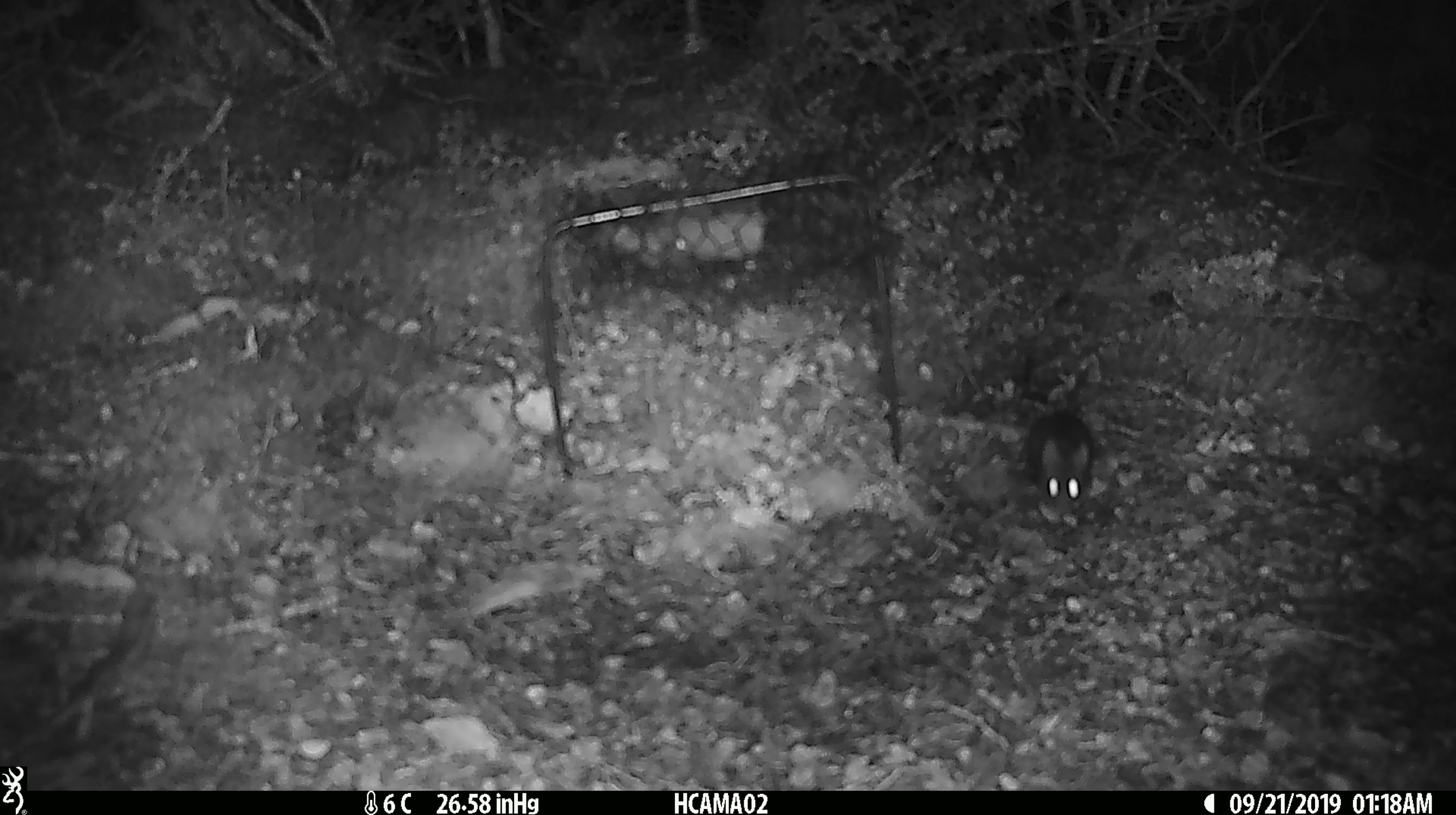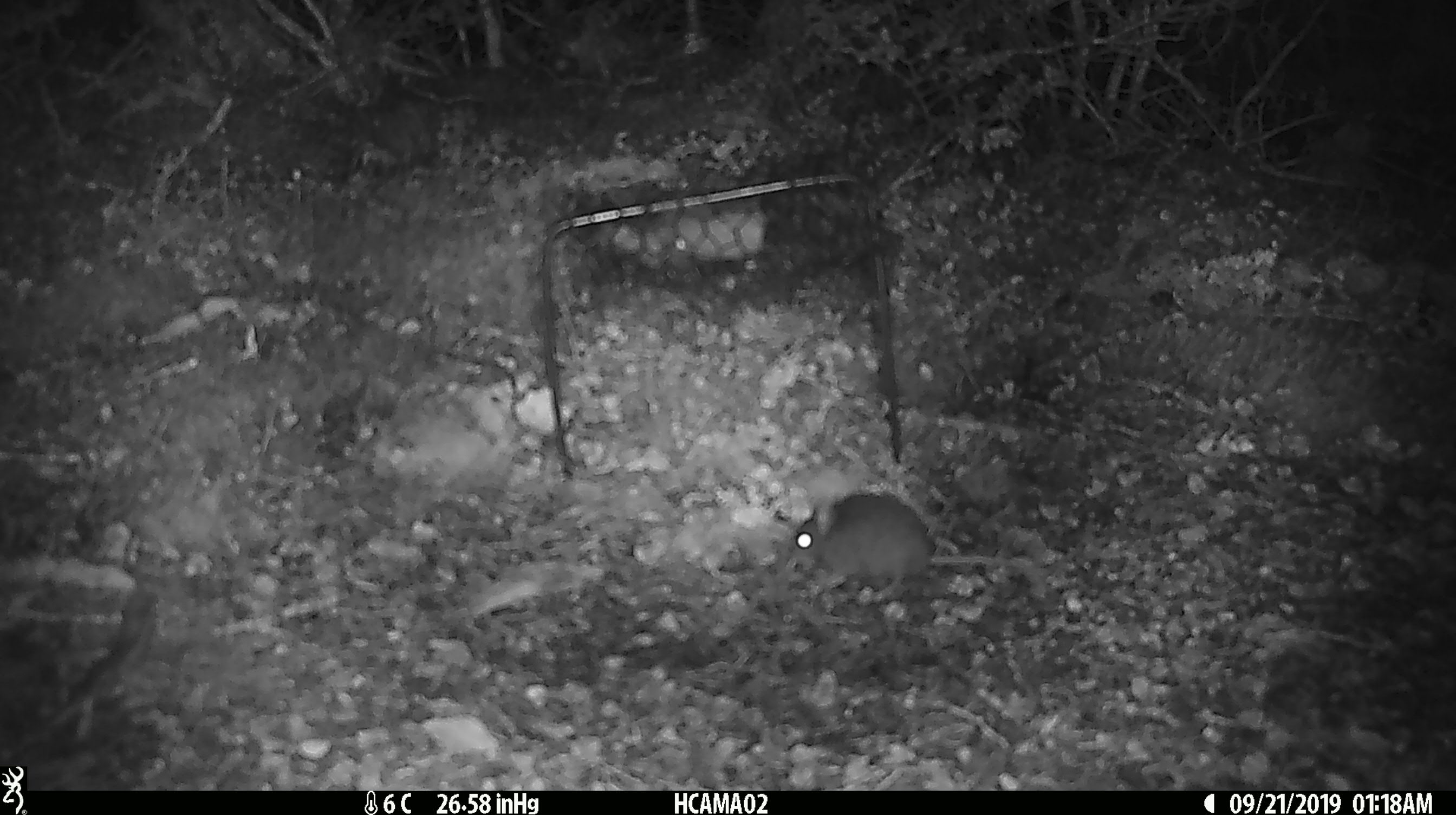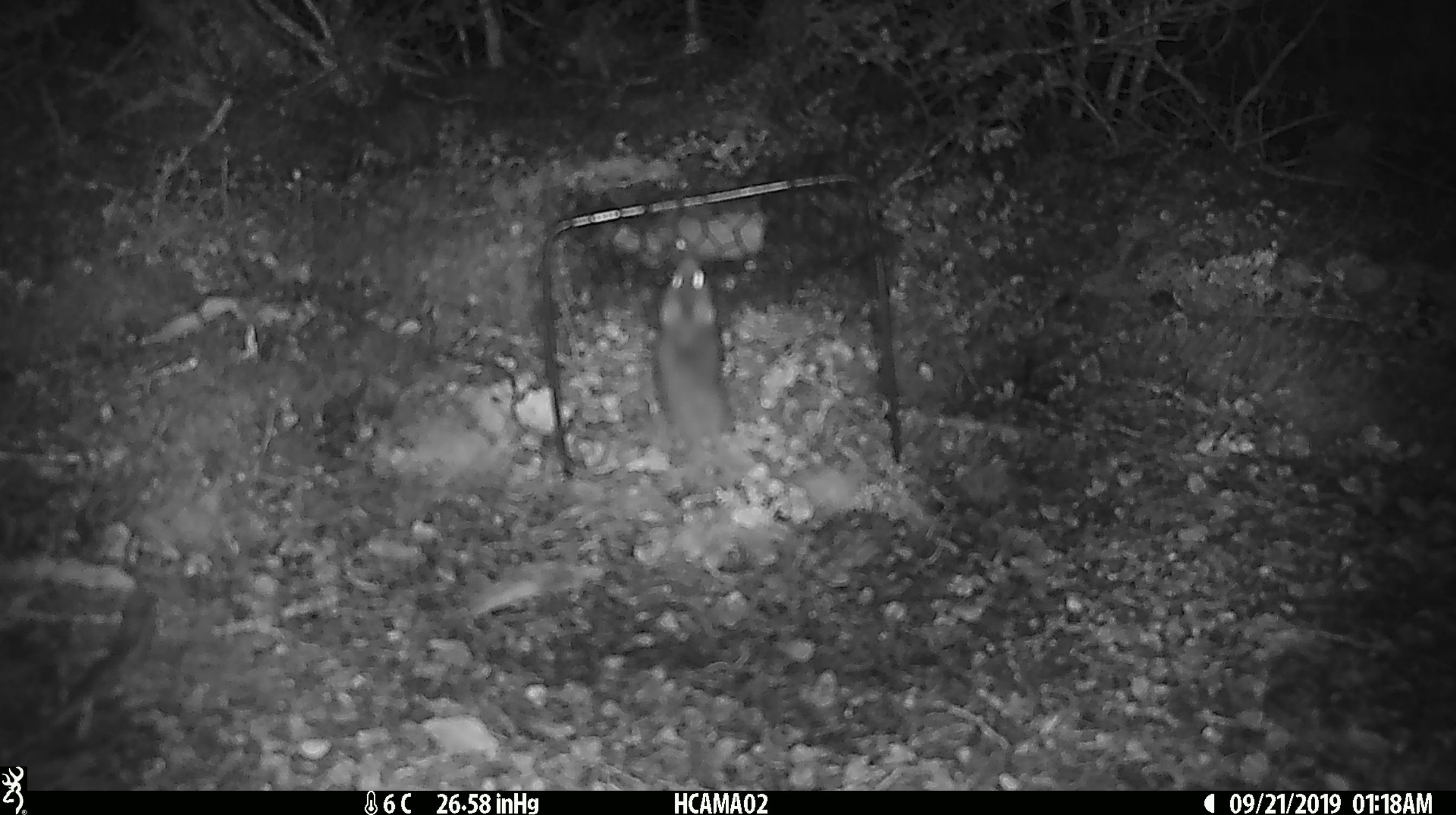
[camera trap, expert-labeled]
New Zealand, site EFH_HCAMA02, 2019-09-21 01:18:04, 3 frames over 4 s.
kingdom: Animalia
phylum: Chordata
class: Mammalia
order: Rodentia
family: Muridae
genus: Mus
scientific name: Mus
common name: mouse